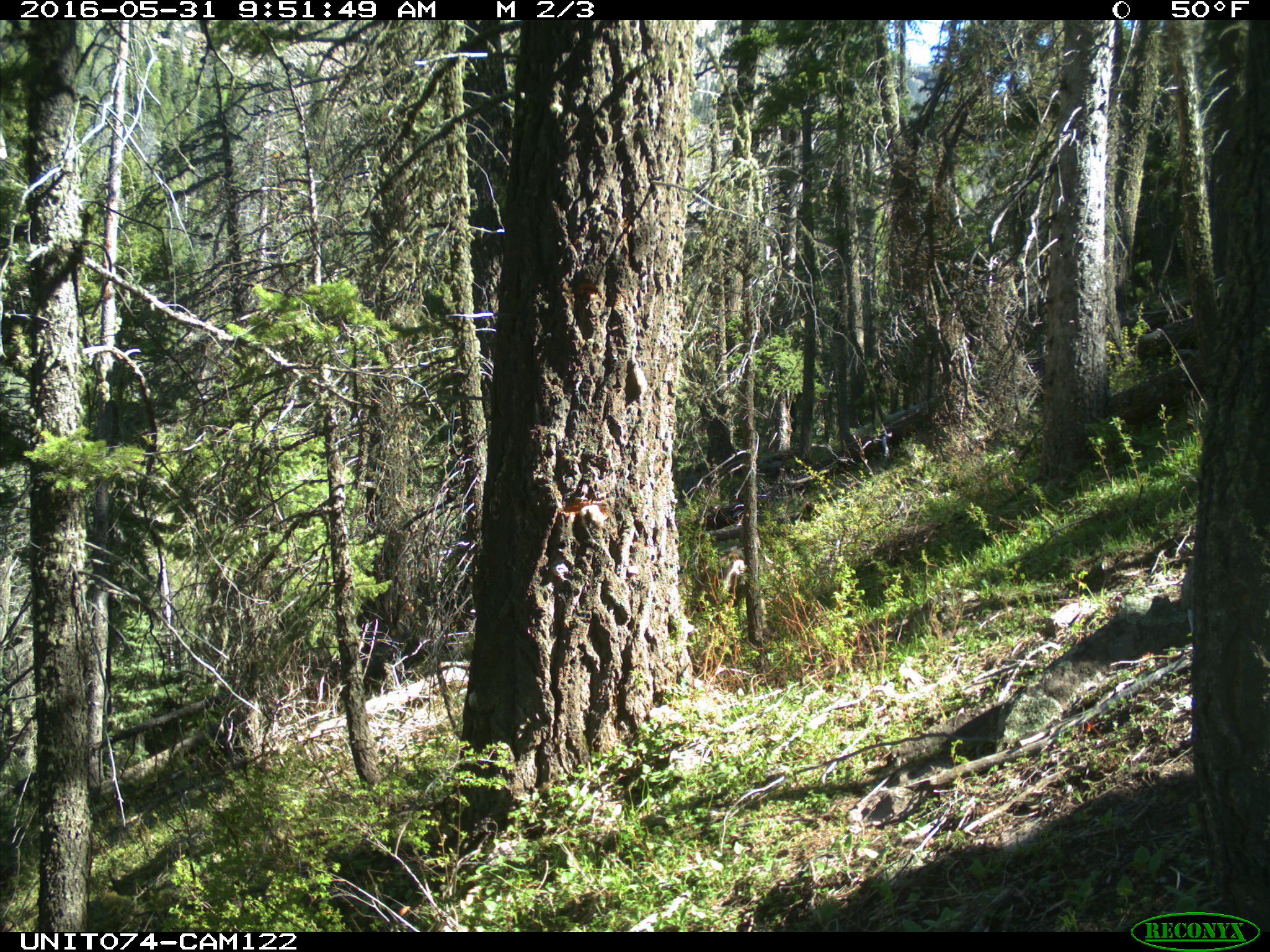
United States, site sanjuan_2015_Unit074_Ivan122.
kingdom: Animalia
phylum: Chordata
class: Mammalia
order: Artiodactyla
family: Cervidae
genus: Odocoileus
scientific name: Odocoileus hemionus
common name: mule deer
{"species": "Odocoileus hemionus (mule deer)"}